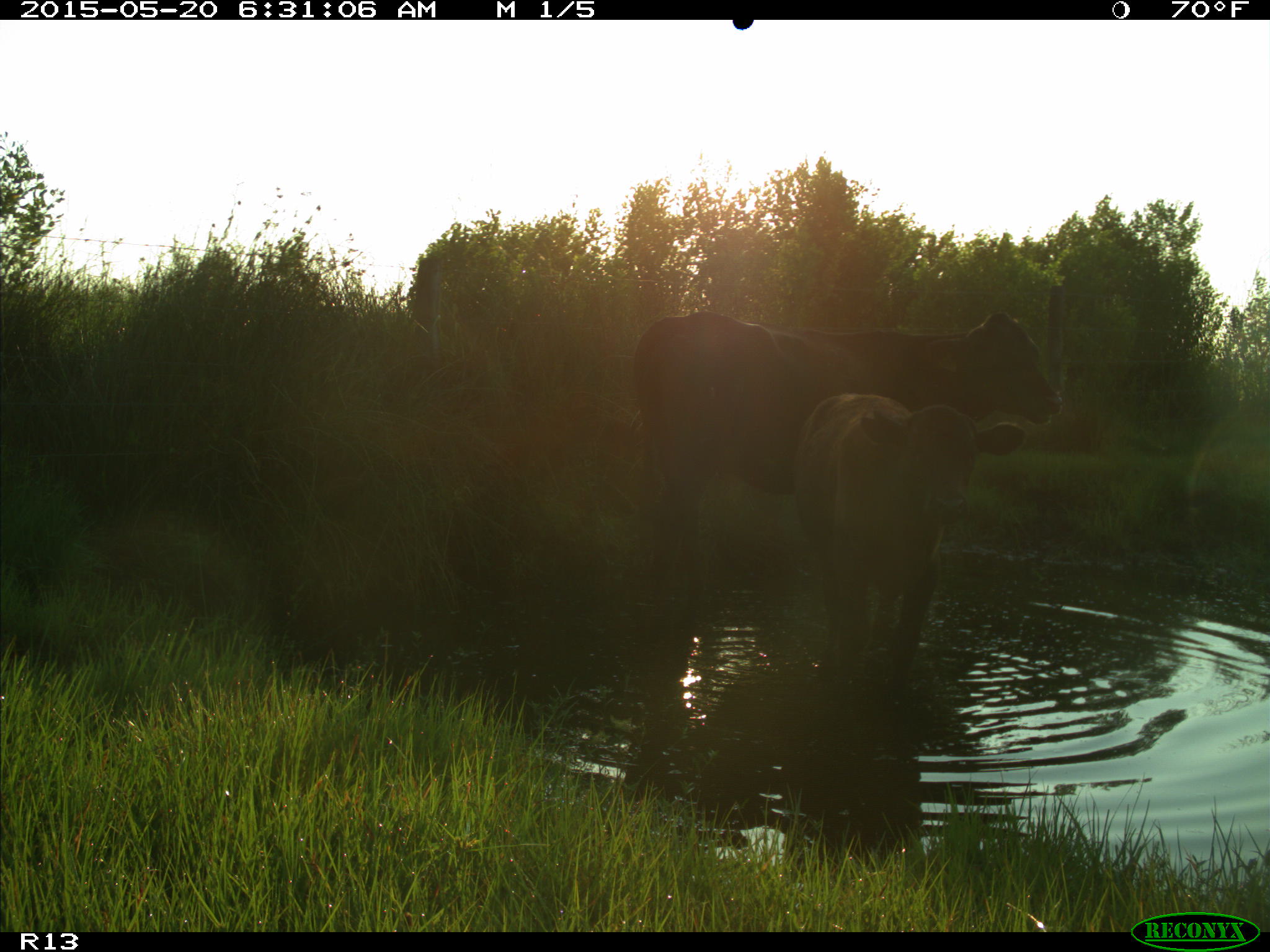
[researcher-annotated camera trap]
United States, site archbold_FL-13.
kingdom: Animalia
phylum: Chordata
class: Mammalia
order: Artiodactyla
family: Bovidae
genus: Bos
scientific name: Bos taurus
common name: domestic cow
Bos taurus (domestic cow).